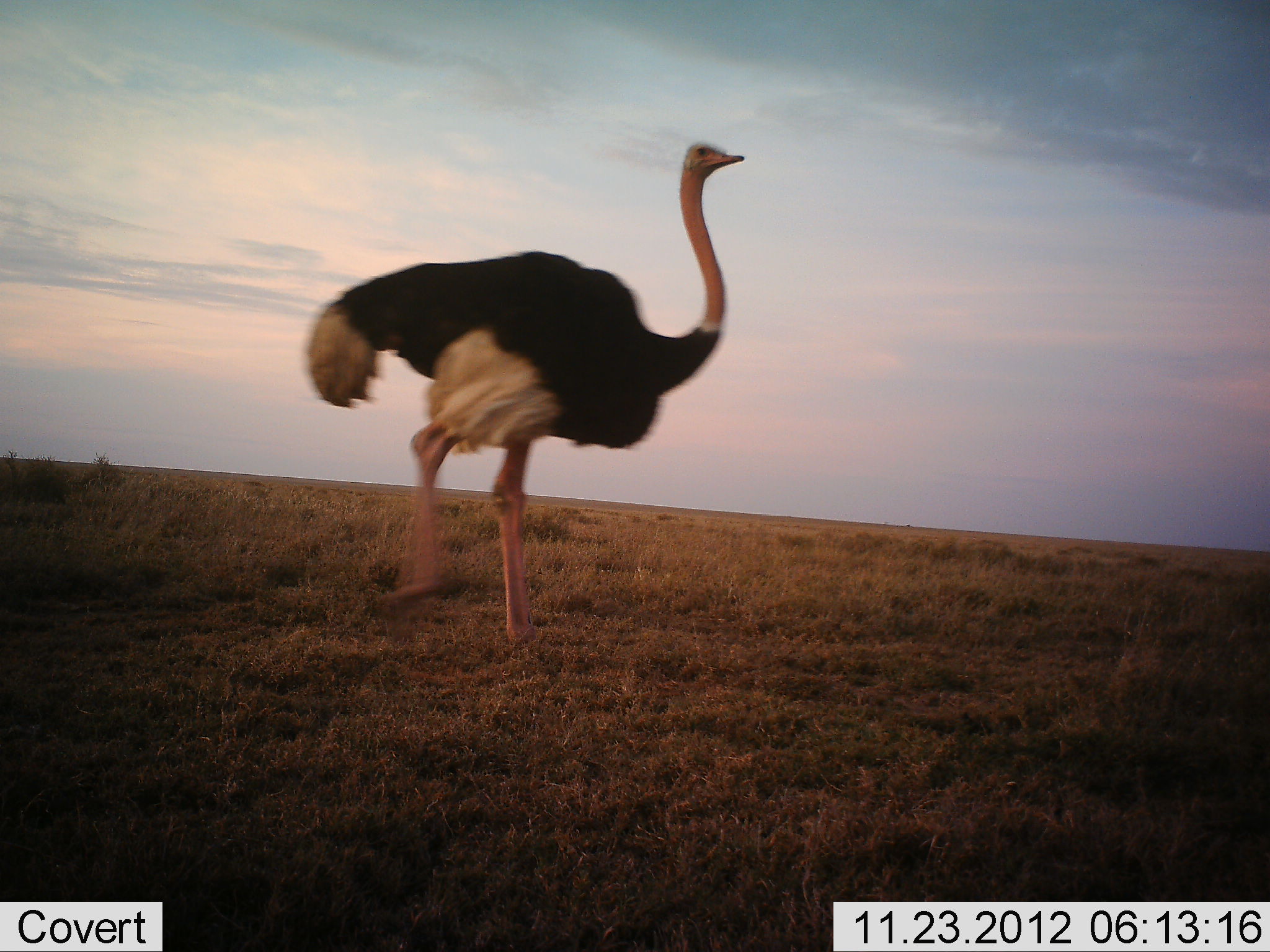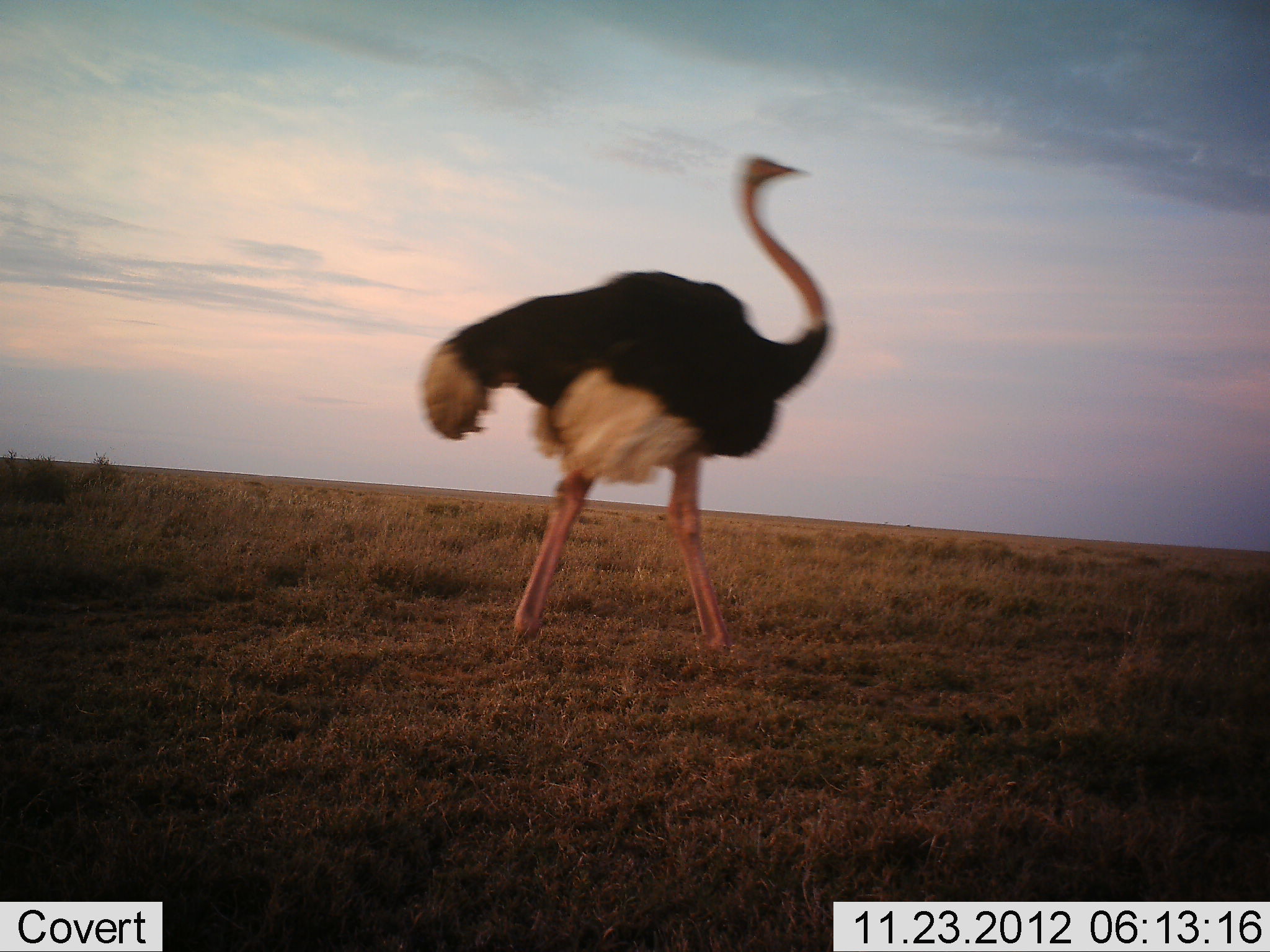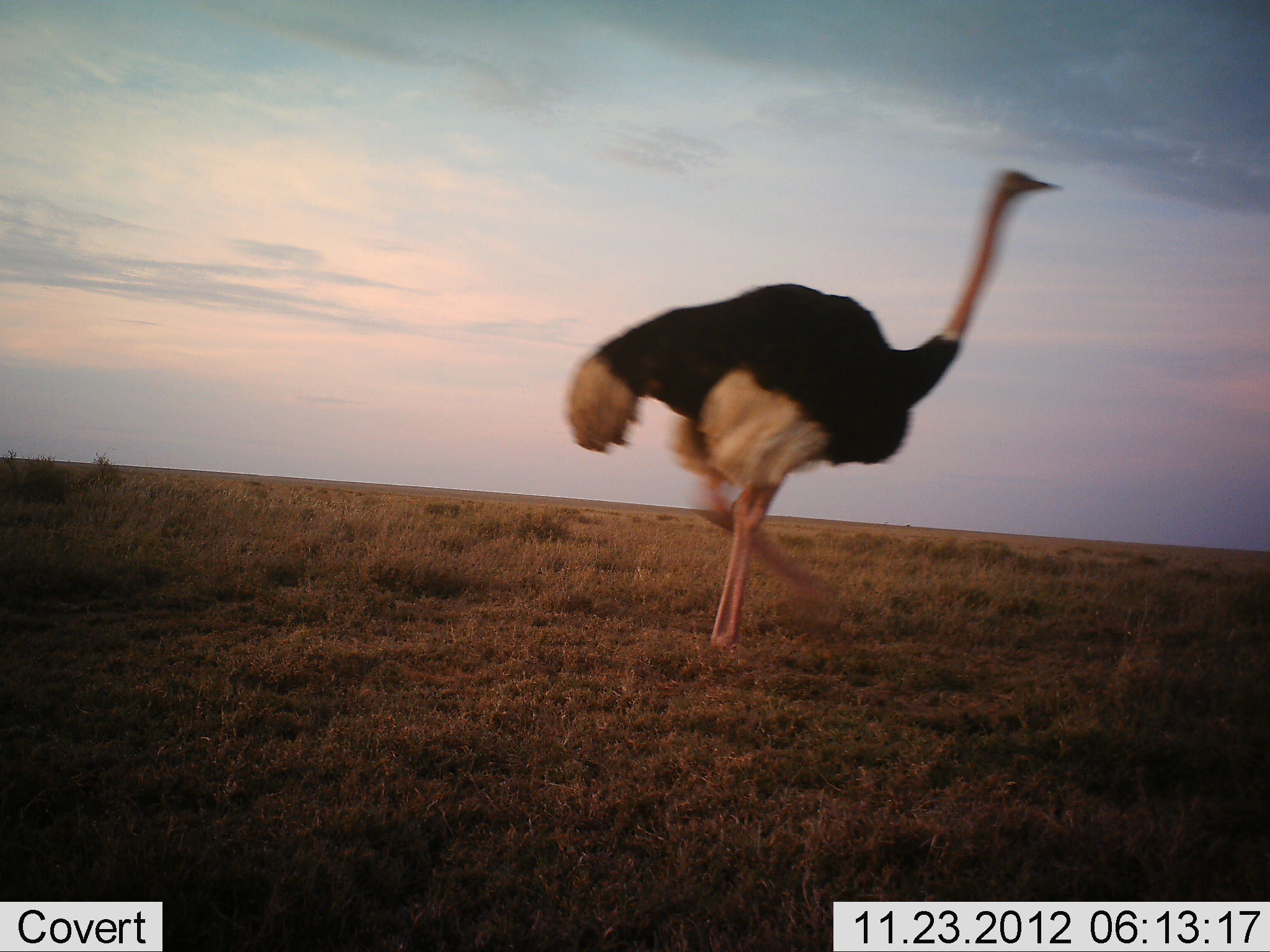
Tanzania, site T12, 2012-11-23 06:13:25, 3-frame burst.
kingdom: Animalia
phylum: Chordata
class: Aves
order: Struthioniformes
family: Struthionidae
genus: Struthio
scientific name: Struthio camelus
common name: ostrich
Ostrich (Struthio camelus), count 1. Behavior (volunteer vote fractions): standing 0%, resting 0%, moving 100%, interacting 0%. Young present (vote fraction): 0%. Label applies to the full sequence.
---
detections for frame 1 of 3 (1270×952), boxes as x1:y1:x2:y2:
animal: 302:141:748:652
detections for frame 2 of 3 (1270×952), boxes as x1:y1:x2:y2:
animal: 414:152:836:662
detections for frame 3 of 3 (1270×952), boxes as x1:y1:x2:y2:
animal: 566:169:1073:663